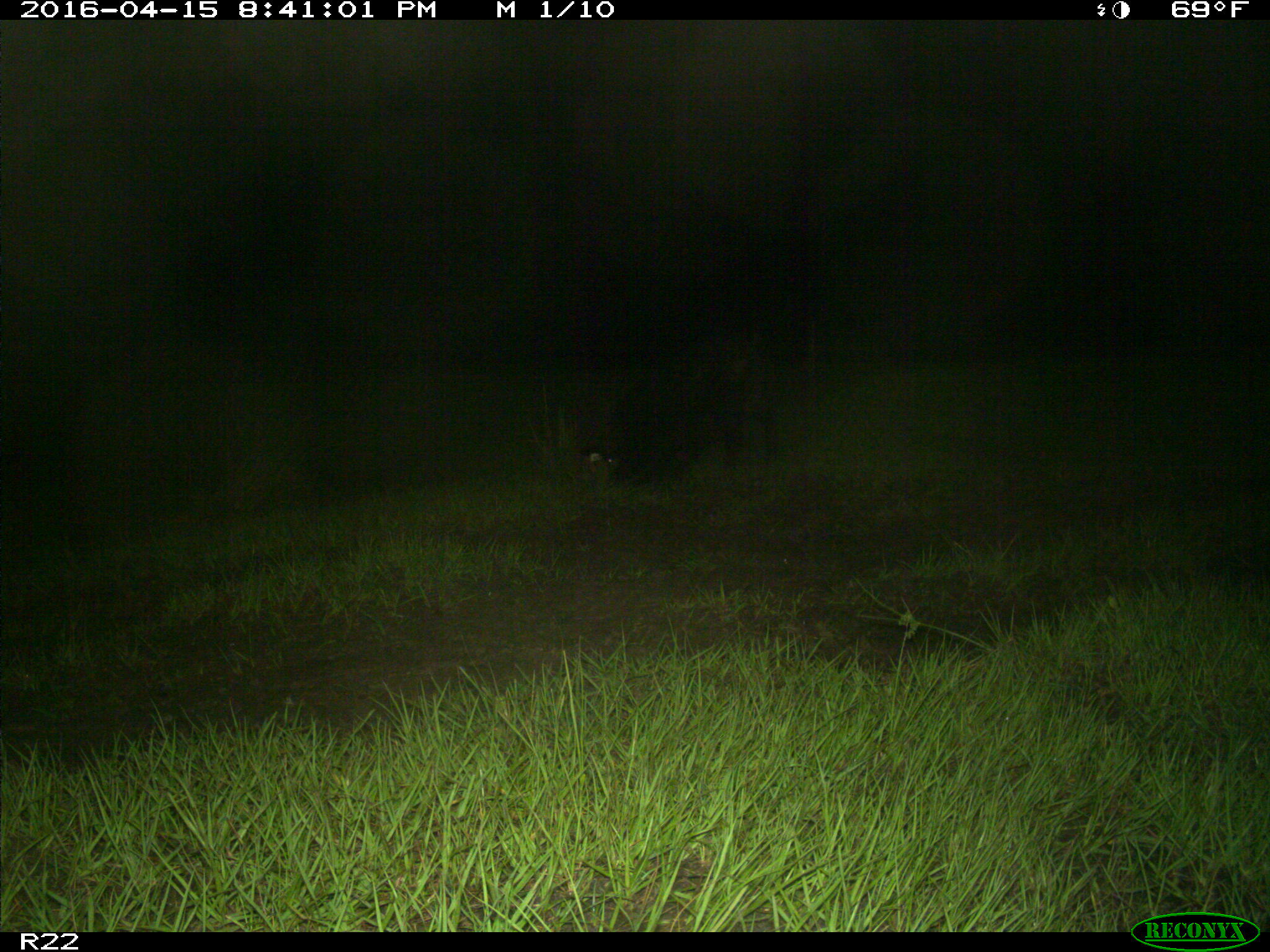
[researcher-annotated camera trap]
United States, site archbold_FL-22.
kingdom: Animalia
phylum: Chordata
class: Mammalia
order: Artiodactyla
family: Suidae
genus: Sus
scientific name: Sus scrofa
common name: wild boar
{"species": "Sus scrofa (wild boar)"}